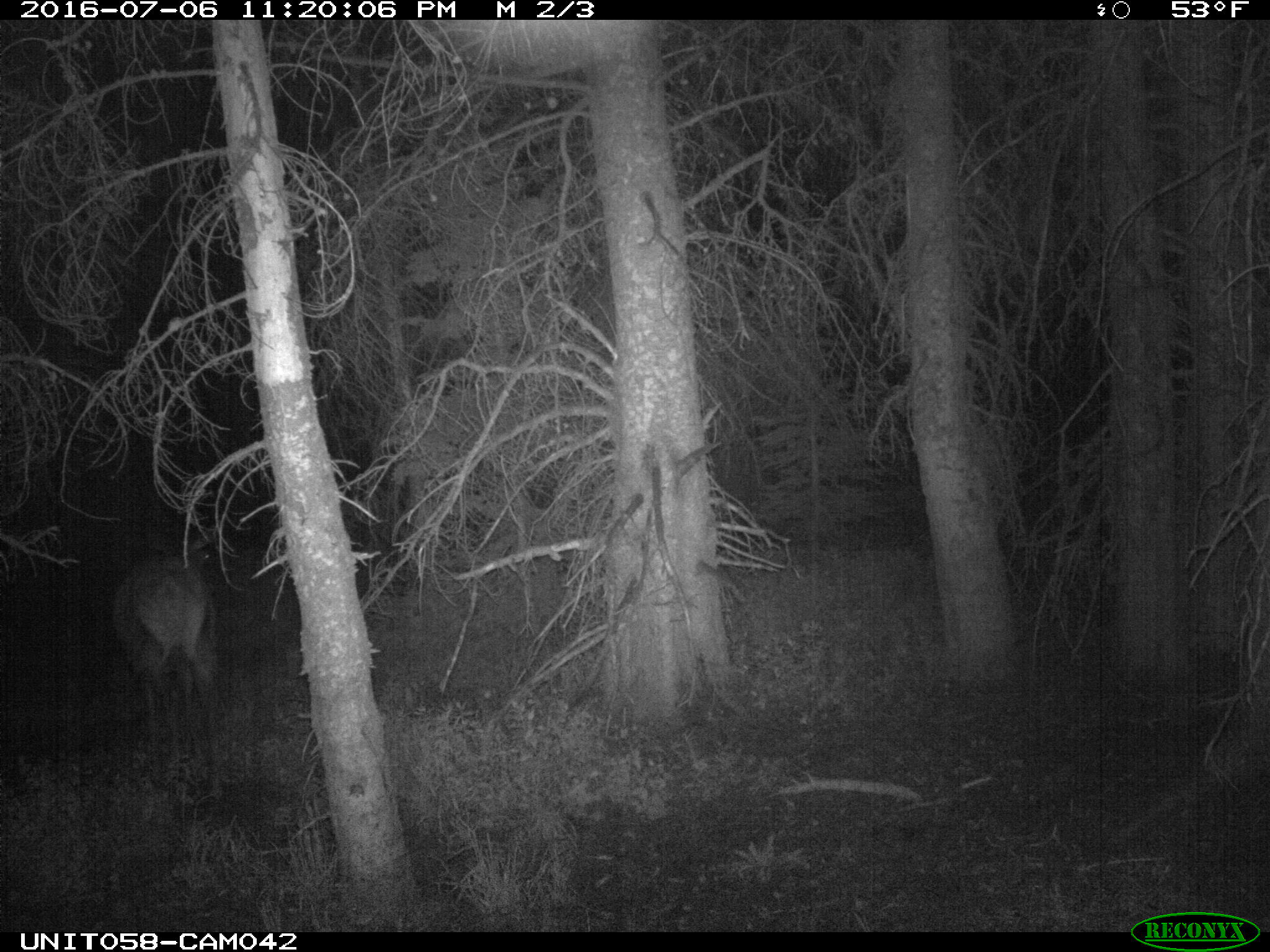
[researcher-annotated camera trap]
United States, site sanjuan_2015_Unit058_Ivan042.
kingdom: Animalia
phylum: Chordata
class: Mammalia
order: Artiodactyla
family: Cervidae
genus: Cervus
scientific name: Cervus elaphus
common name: red deer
Cervus elaphus (red deer).